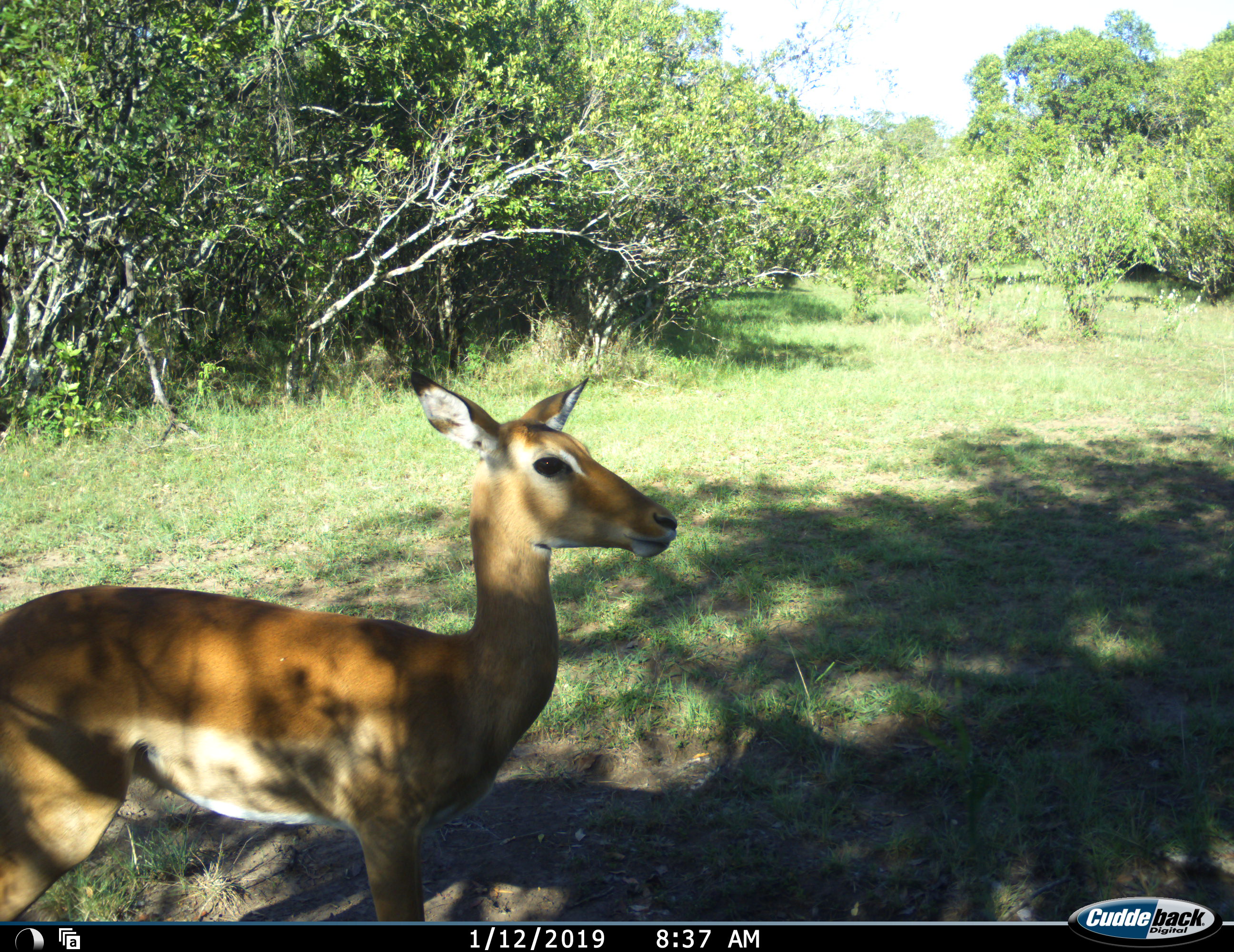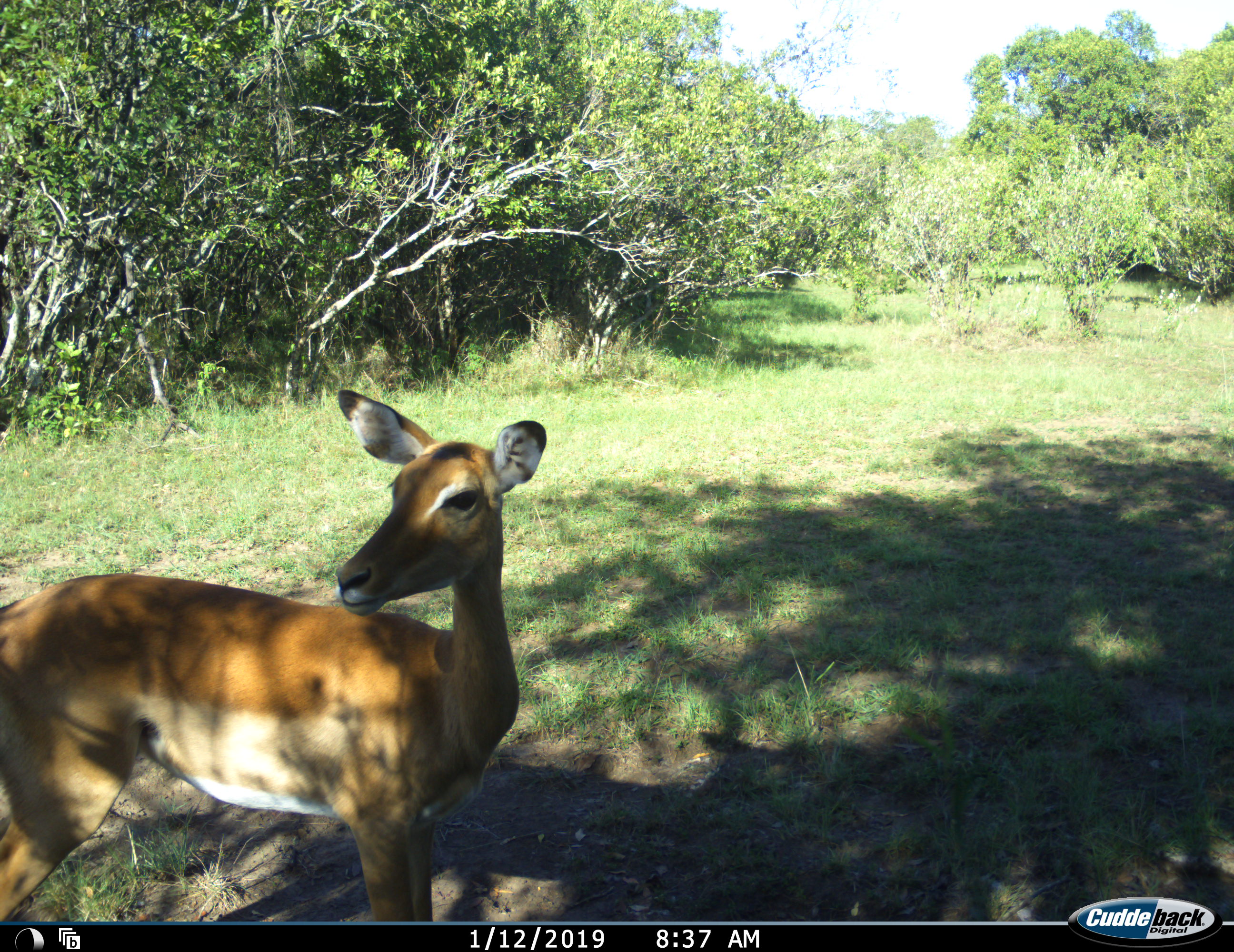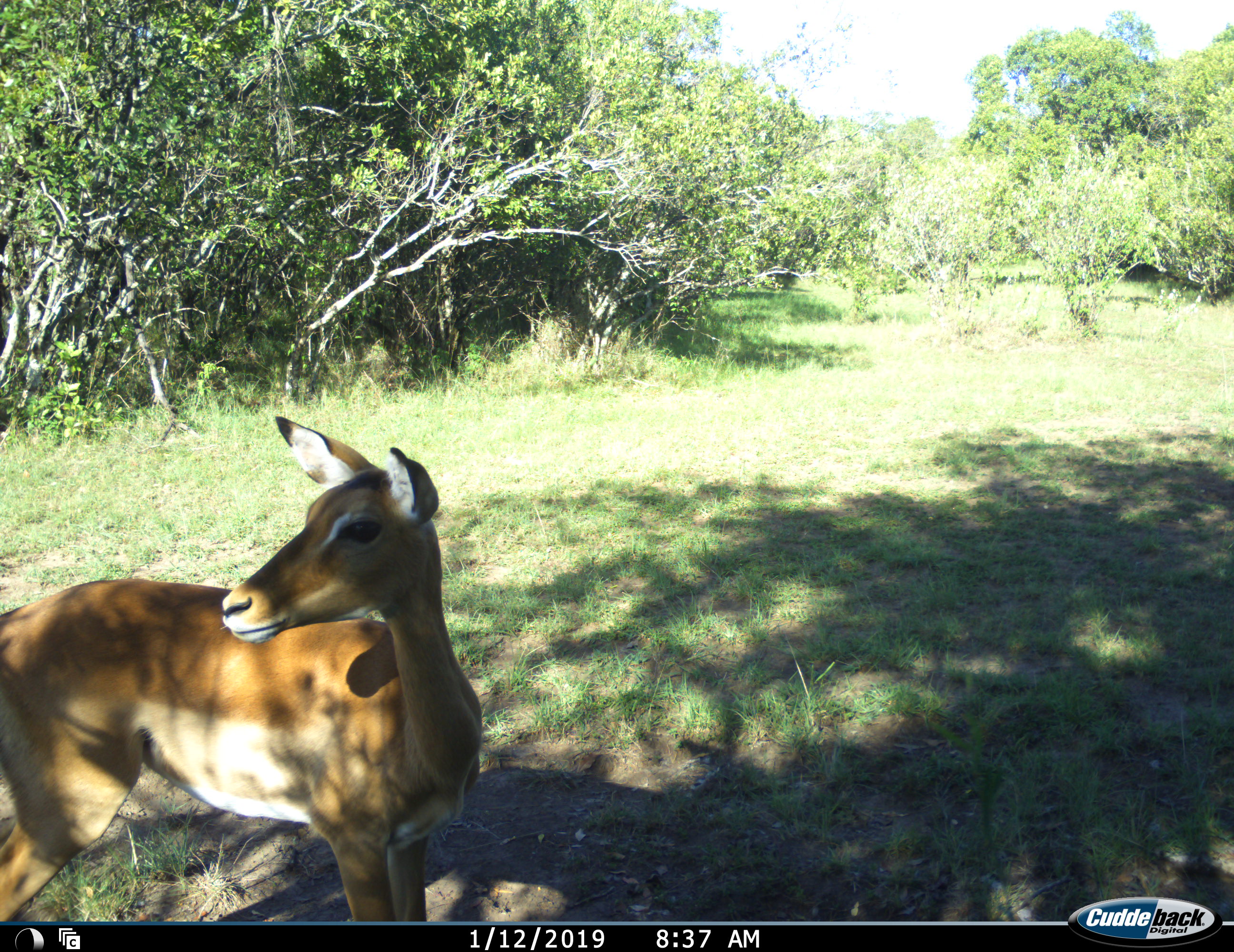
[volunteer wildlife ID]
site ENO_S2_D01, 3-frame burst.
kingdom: Animalia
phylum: Chordata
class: Mammalia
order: Artiodactyla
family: Bovidae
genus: Aepyceros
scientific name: Aepyceros melampus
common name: impala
Impala (Aepyceros melampus), count 1. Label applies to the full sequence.